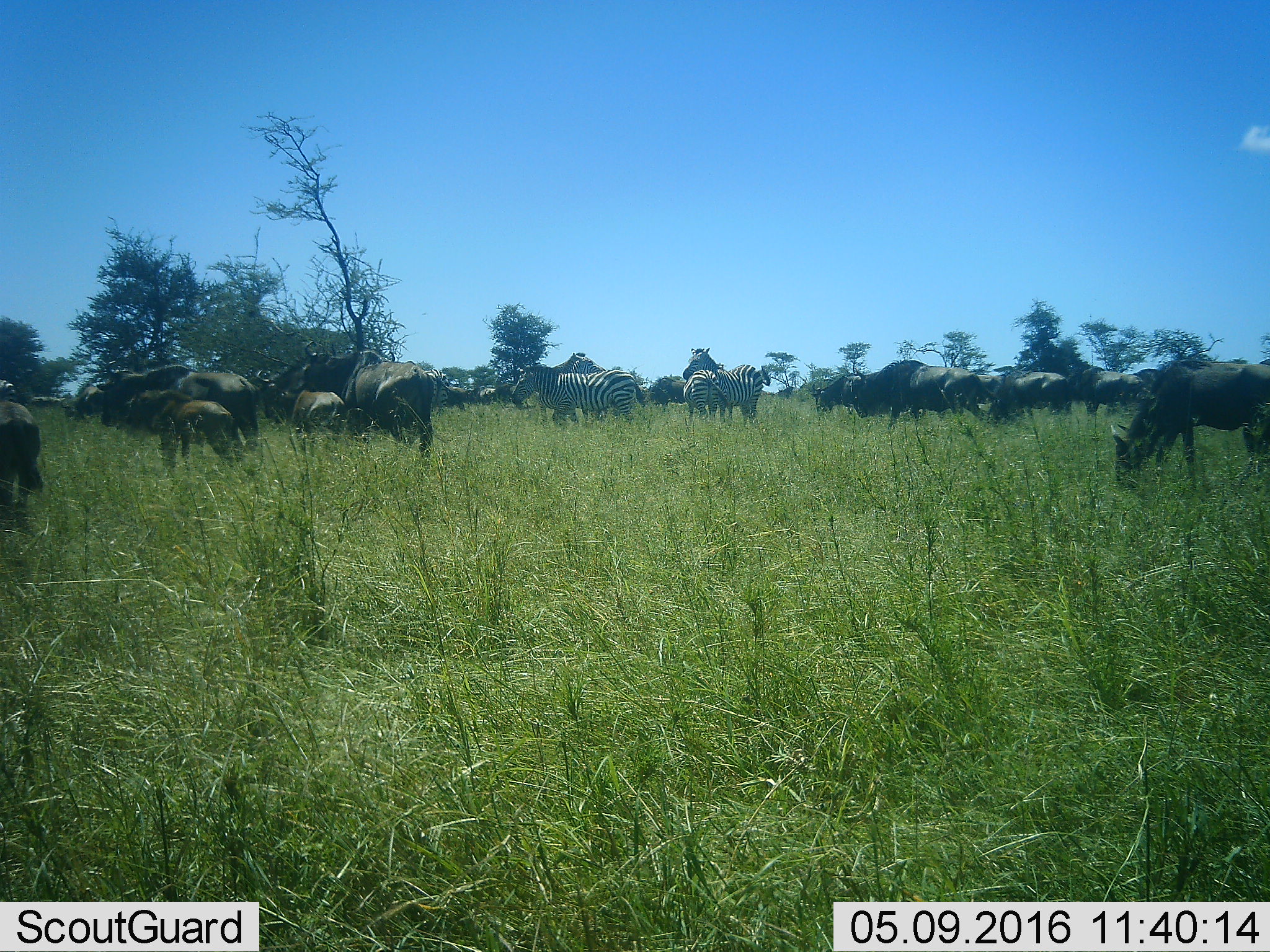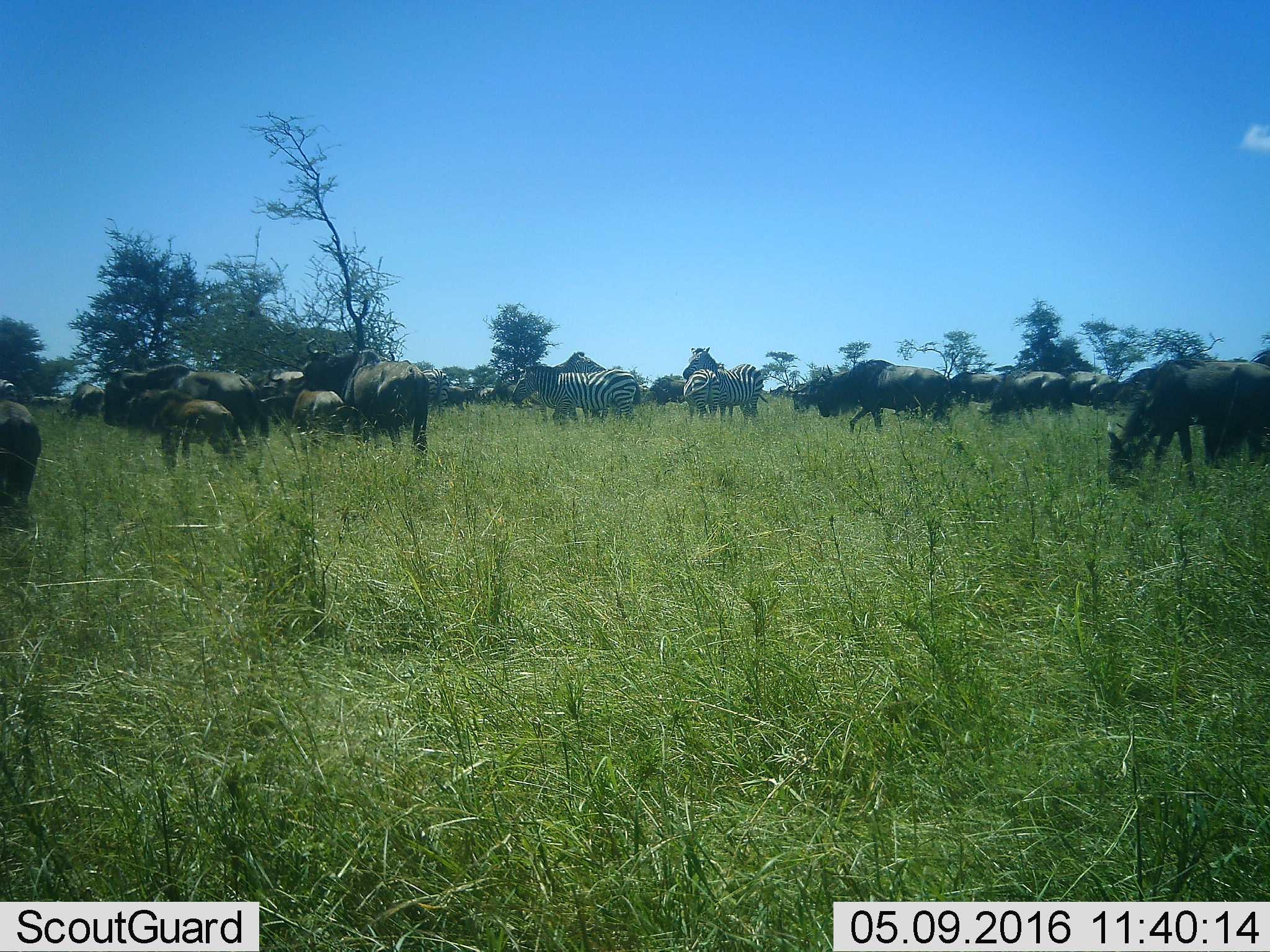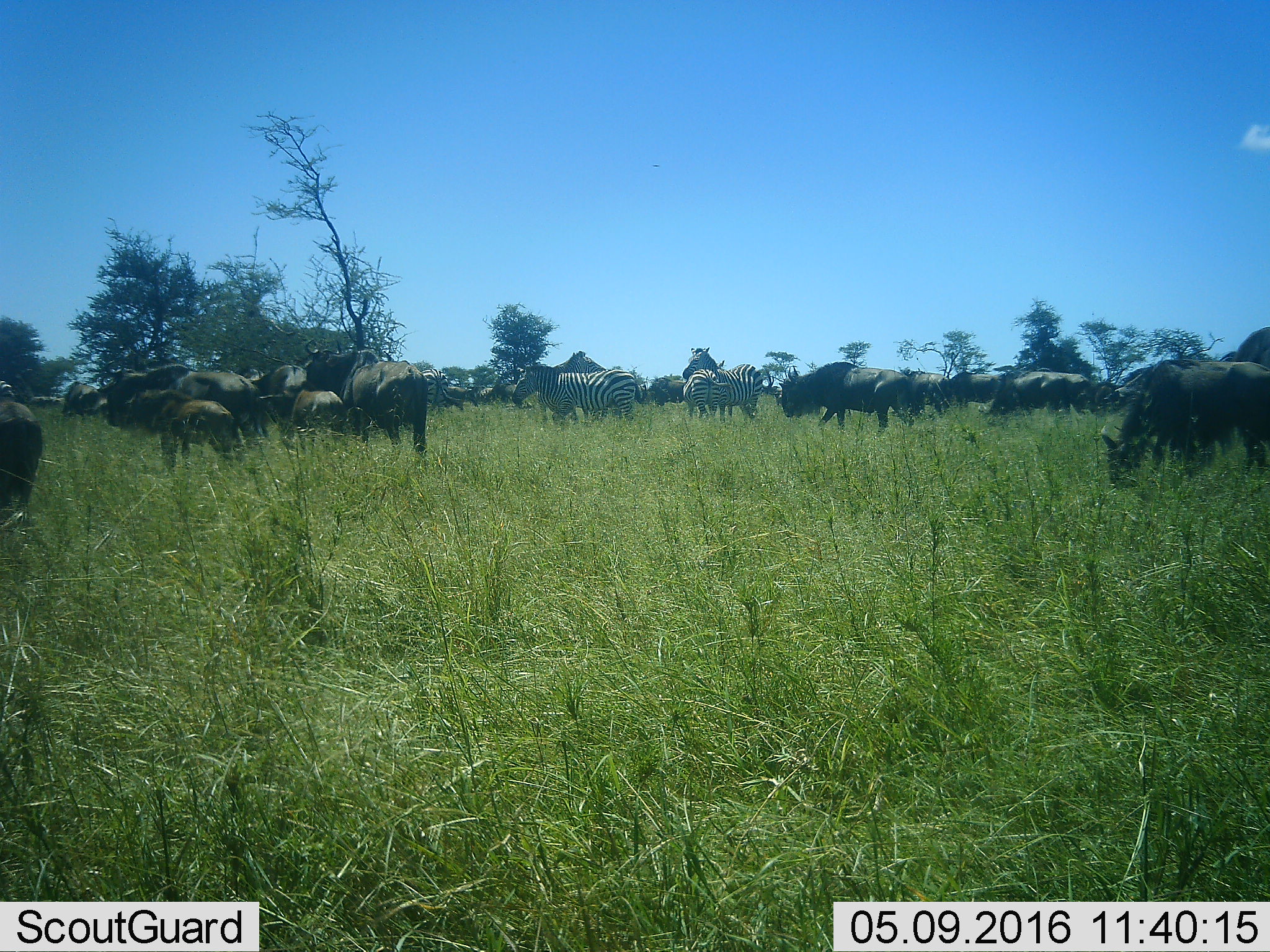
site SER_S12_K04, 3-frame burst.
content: unidentified animal